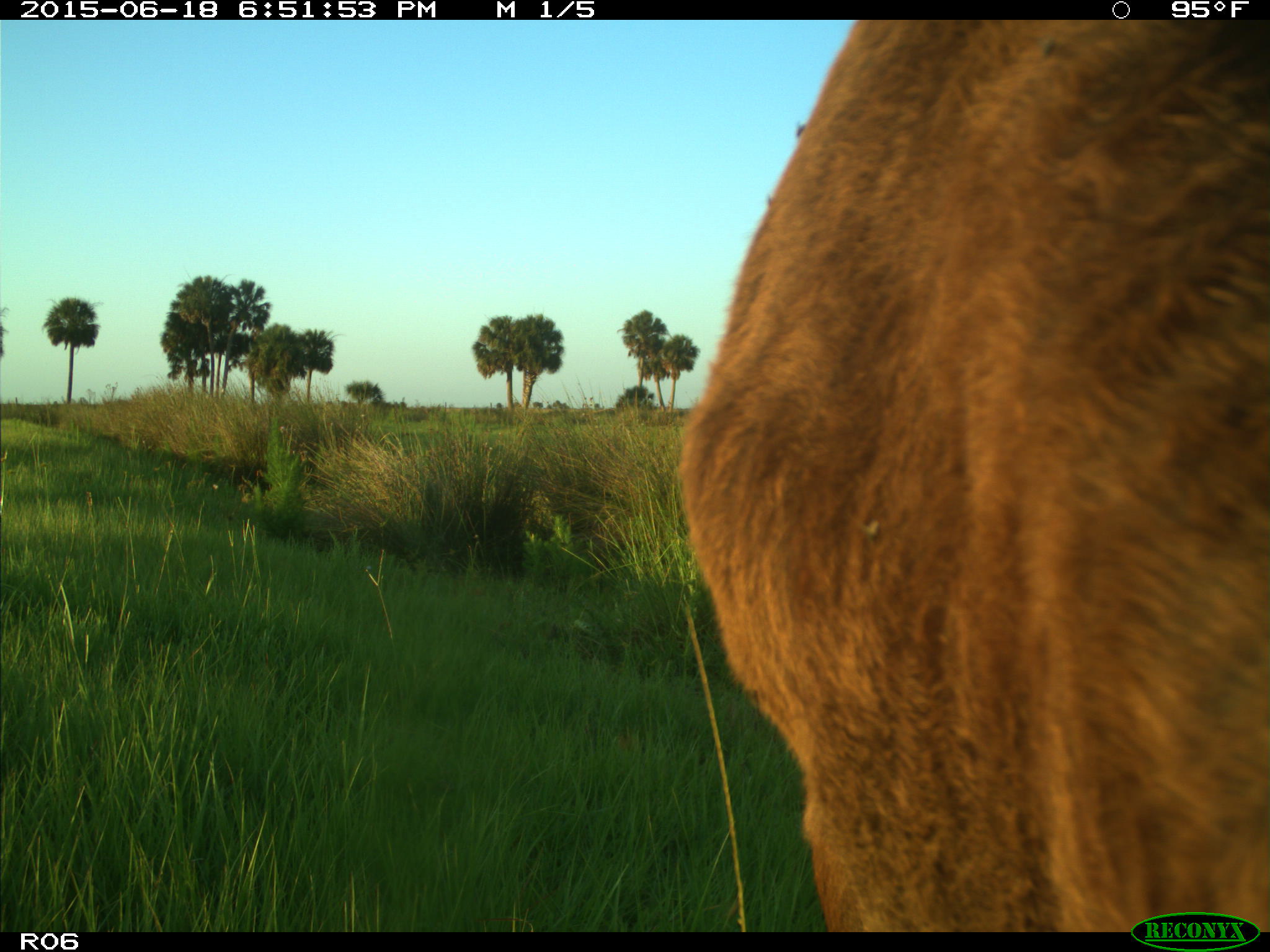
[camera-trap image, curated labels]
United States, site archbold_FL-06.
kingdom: Animalia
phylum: Chordata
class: Mammalia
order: Artiodactyla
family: Bovidae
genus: Bos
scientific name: Bos taurus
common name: domestic cow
Bos taurus (domestic cow).